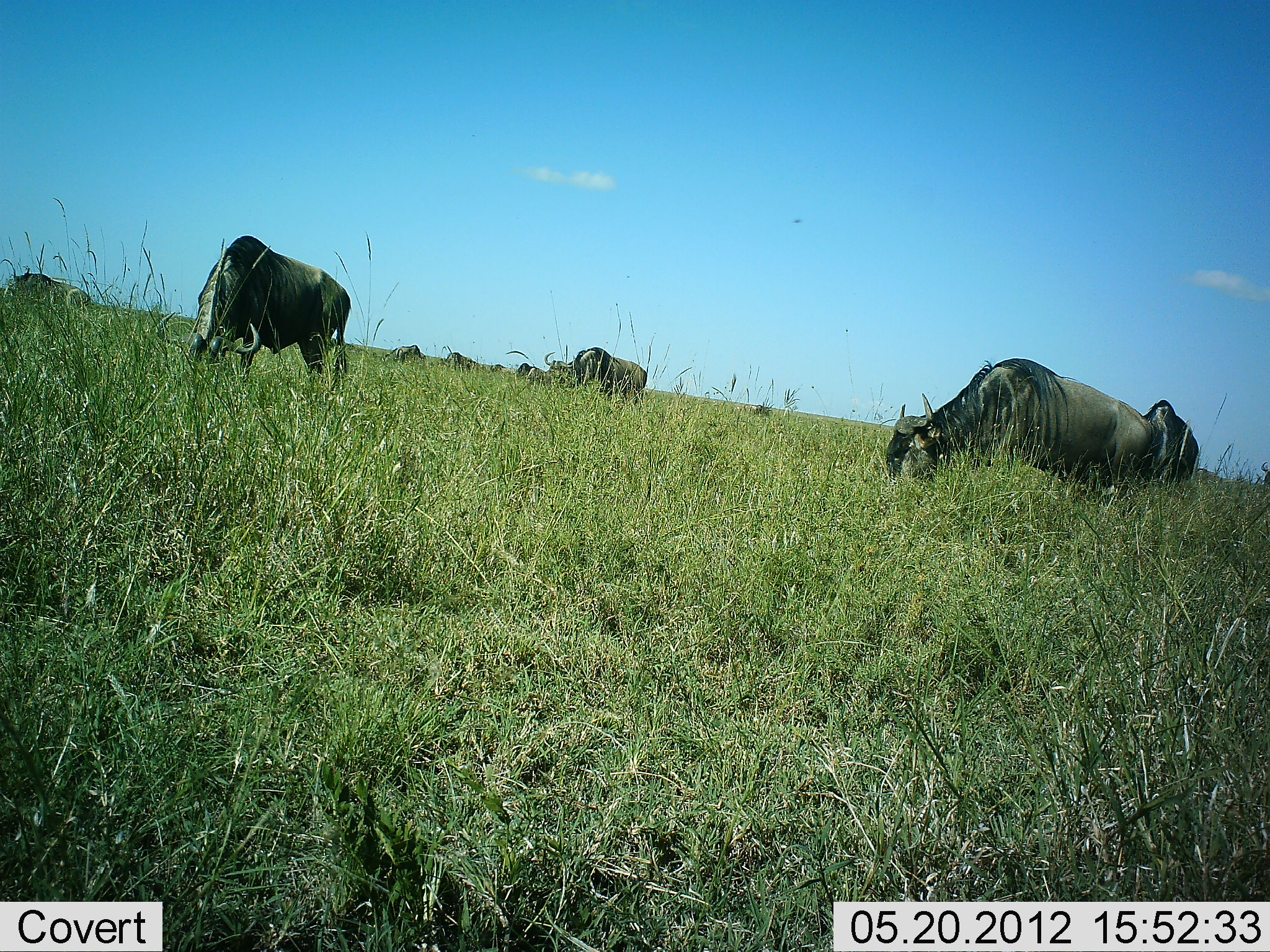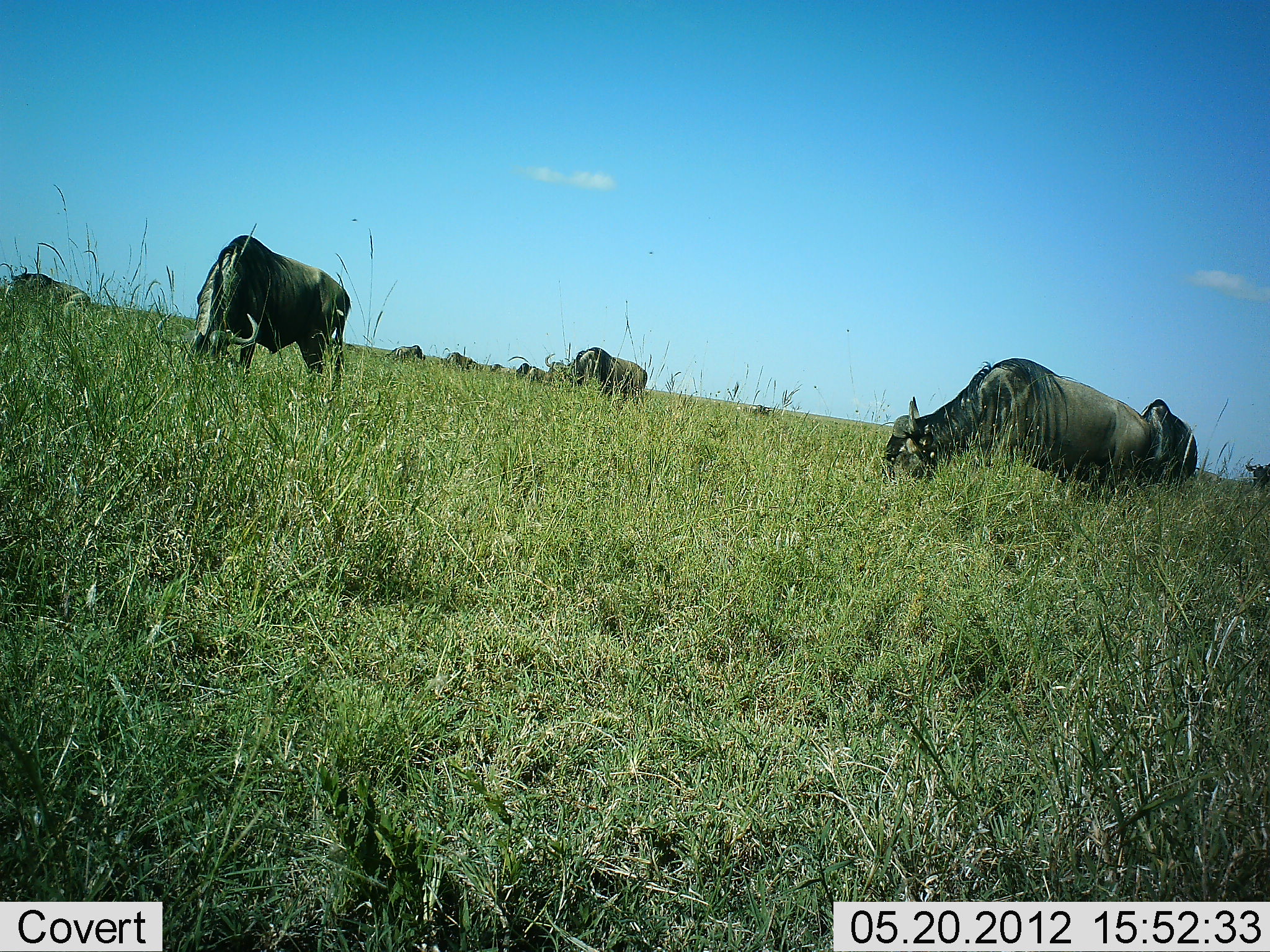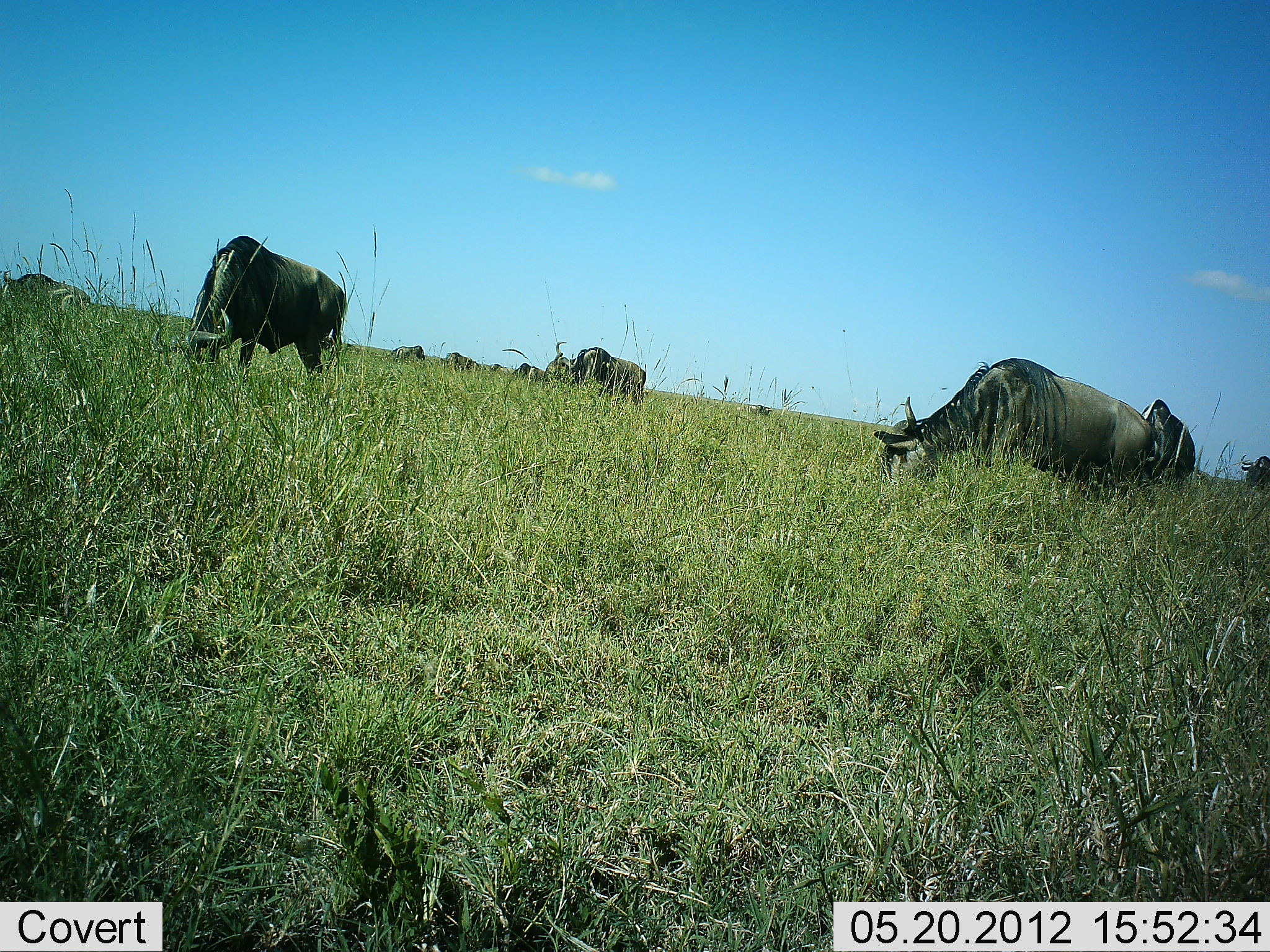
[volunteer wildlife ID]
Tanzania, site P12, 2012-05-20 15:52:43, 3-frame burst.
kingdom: Animalia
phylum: Chordata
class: Mammalia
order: Artiodactyla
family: Bovidae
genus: Connochaetes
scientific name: Connochaetes taurinus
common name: blue wildebeest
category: wildebeest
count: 9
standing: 18%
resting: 0%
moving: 0%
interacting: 0%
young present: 0%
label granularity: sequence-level